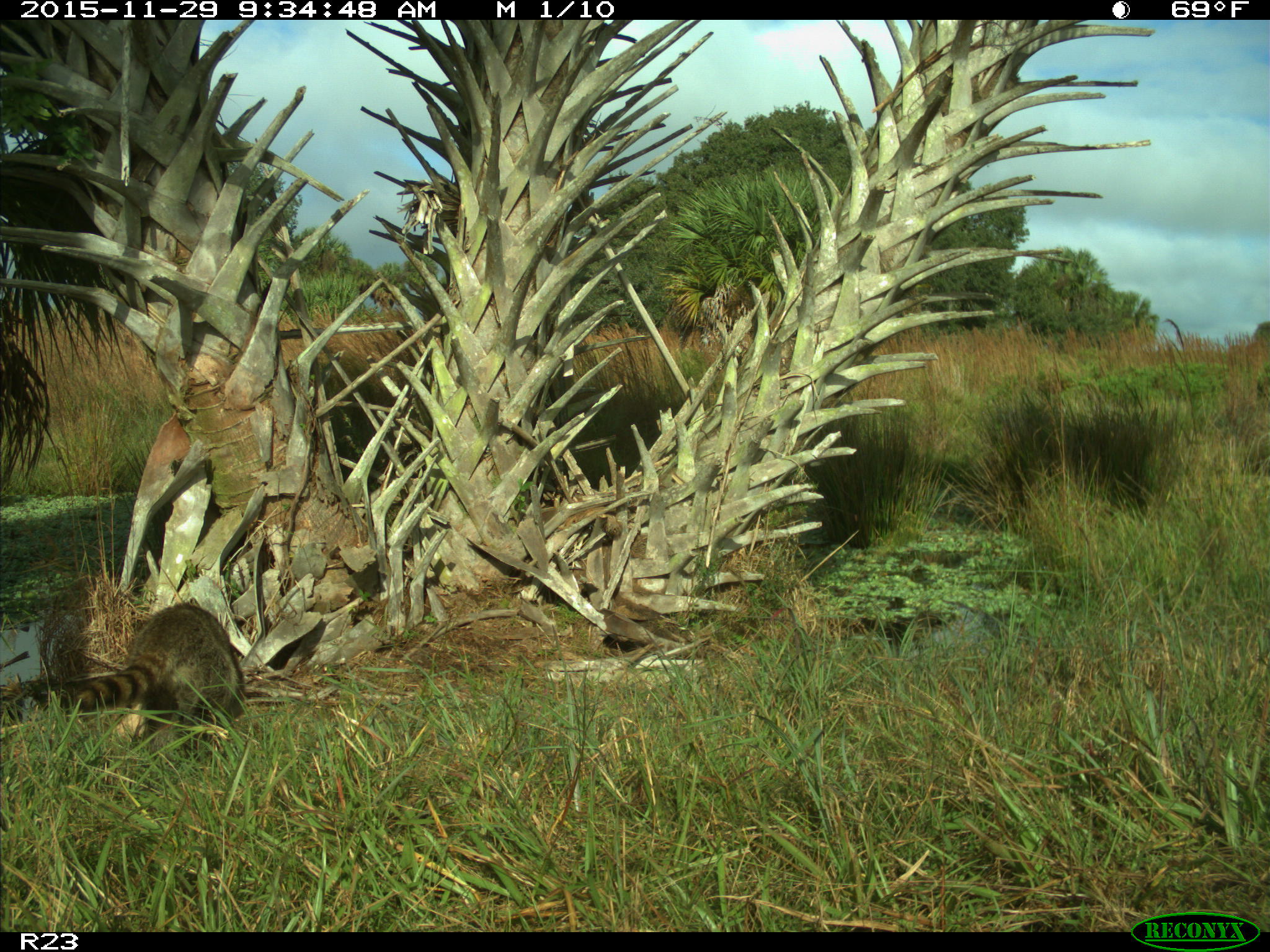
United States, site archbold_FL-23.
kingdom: Animalia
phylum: Chordata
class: Mammalia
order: Carnivora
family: Procyonidae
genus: Procyon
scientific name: Procyon lotor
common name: common raccoon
Procyon lotor (common raccoon).